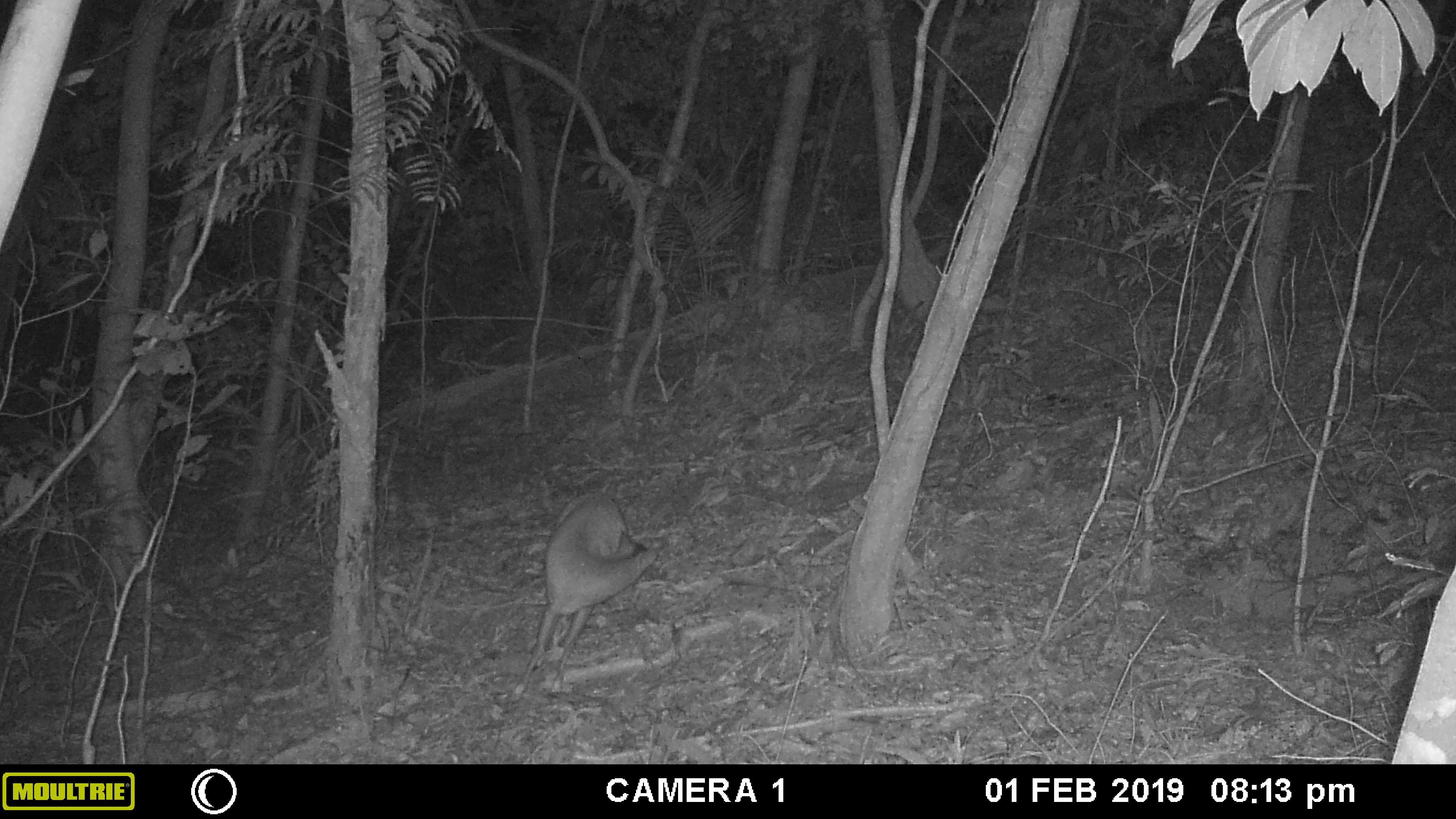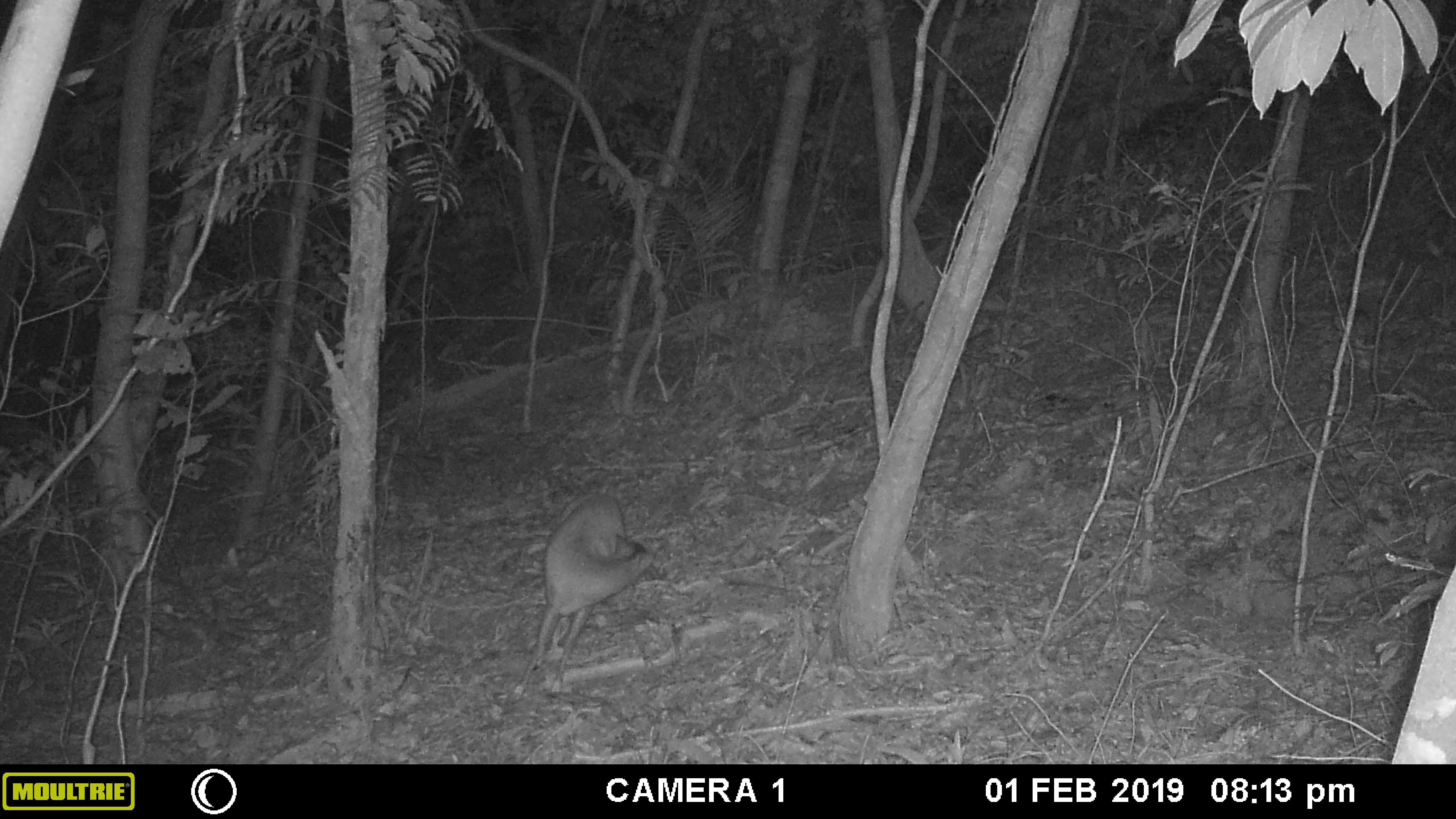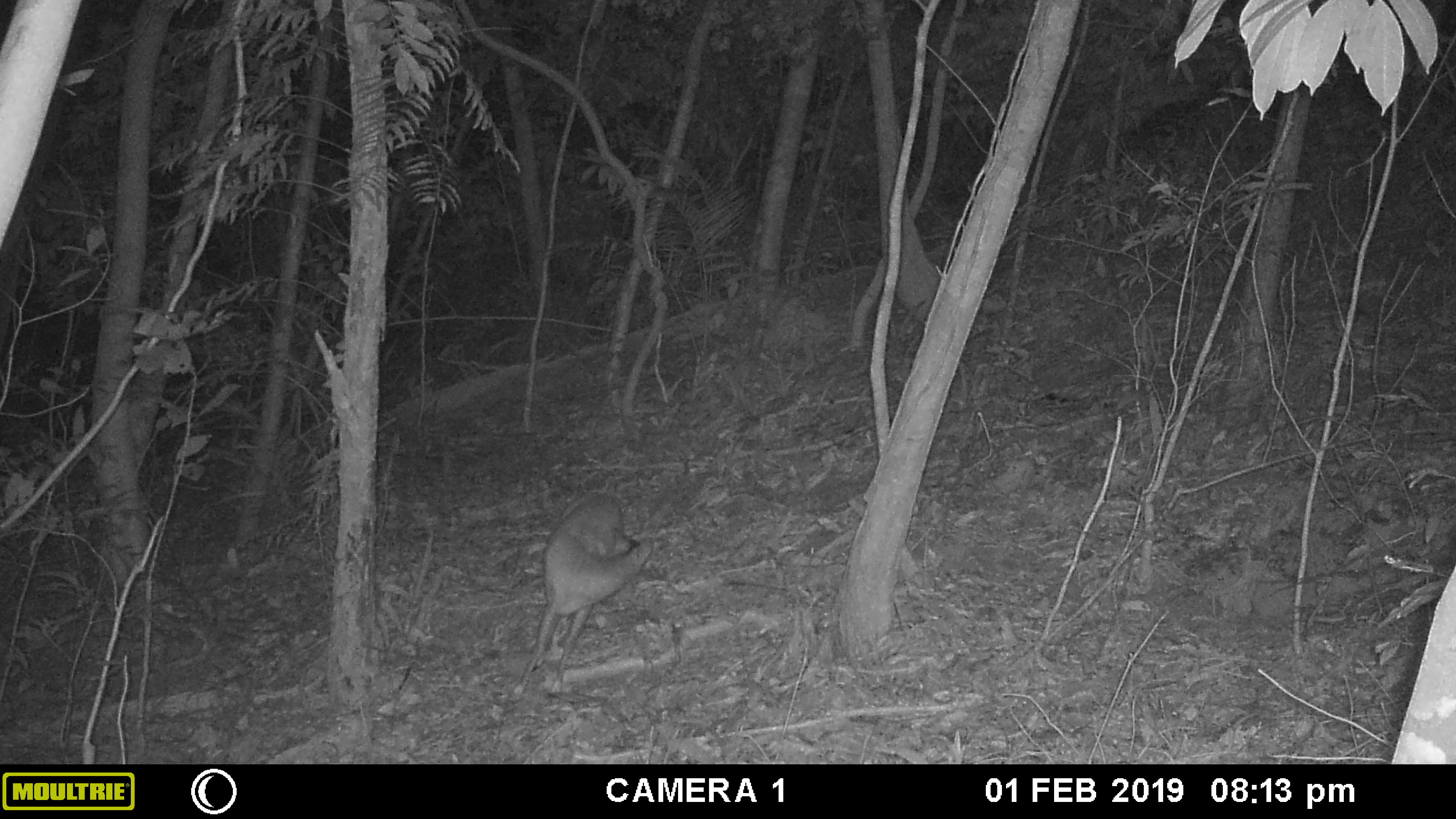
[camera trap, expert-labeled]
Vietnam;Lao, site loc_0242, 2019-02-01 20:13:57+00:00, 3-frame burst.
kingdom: Animalia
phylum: Chordata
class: Mammalia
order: Artiodactyla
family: Cervidae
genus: Muntiacus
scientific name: Muntiacus vuquangensis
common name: large-antlered muntjac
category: large antlered muntjac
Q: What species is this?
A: Large antlered muntjac (large-antlered muntjac) (Muntiacus vuquangensis).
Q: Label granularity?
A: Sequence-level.